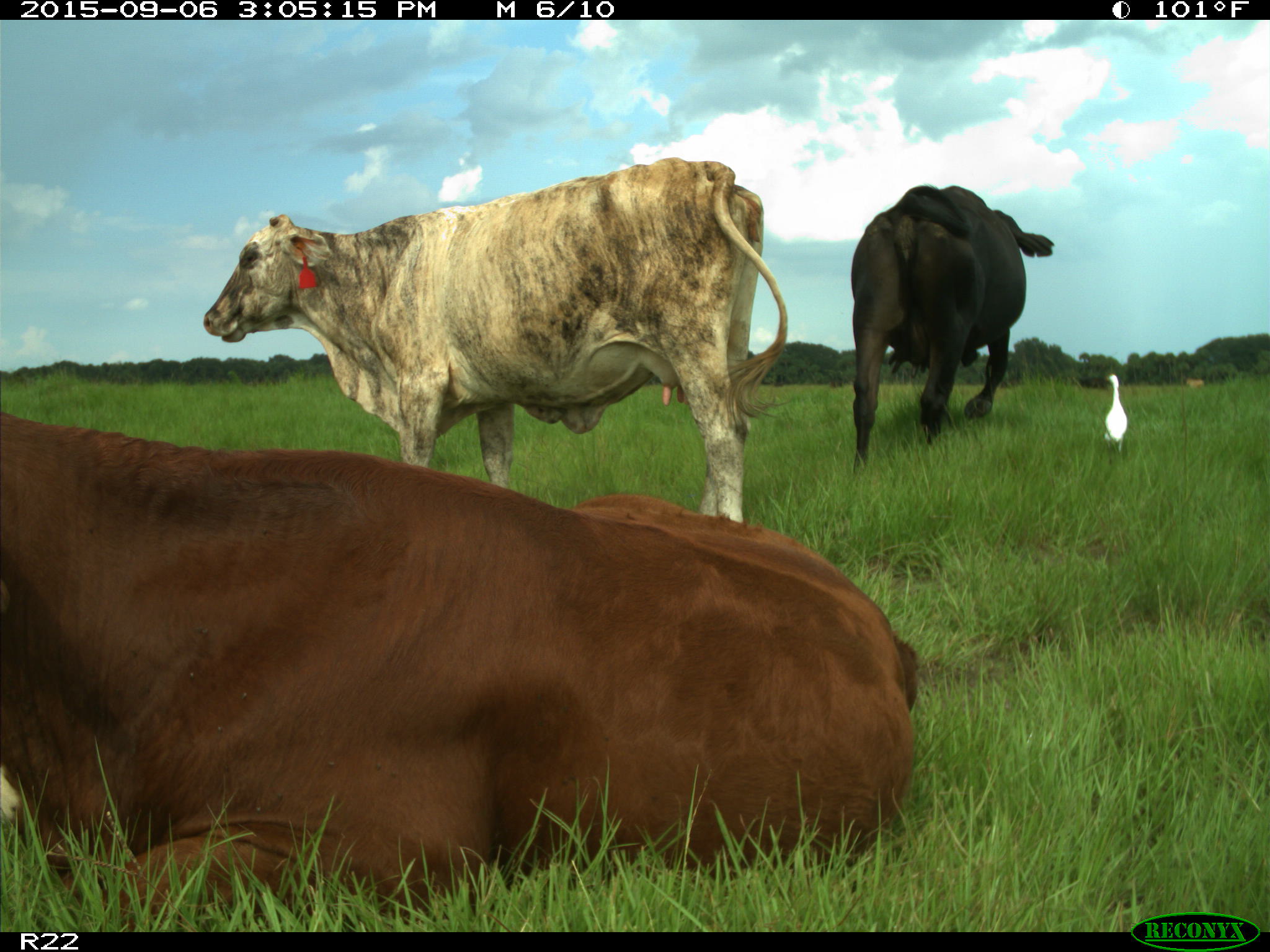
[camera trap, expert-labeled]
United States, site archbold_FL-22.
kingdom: Animalia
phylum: Chordata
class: Mammalia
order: Artiodactyla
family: Bovidae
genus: Bos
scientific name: Bos taurus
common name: domestic cow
Bos taurus (domestic cow).